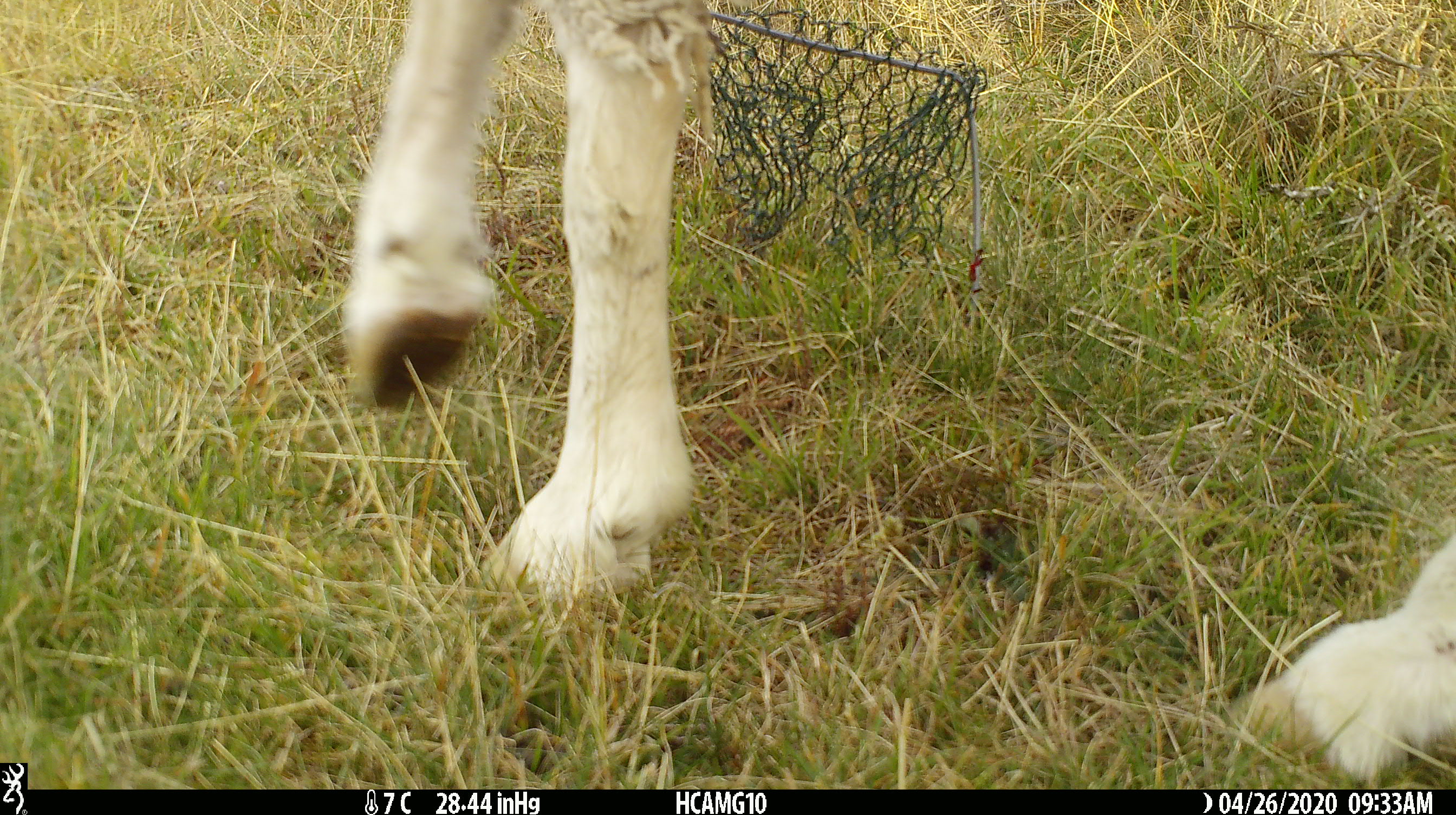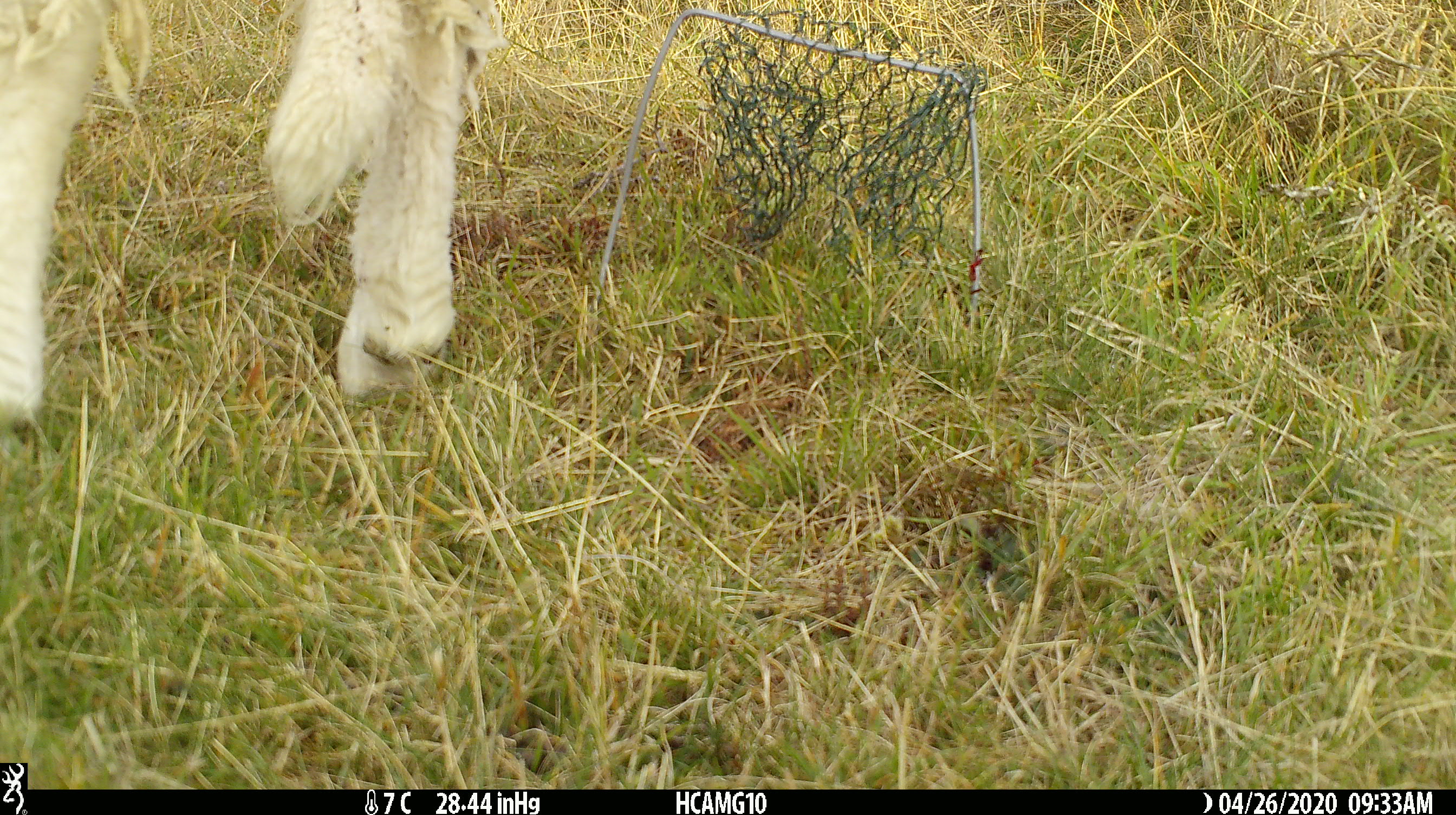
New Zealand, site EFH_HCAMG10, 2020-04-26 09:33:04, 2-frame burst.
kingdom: Animalia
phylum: Chordata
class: Mammalia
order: Artiodactyla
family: Bovidae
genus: Ovis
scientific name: Ovis aries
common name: domestic sheep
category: sheep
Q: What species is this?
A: Sheep (domestic sheep) (Ovis aries).